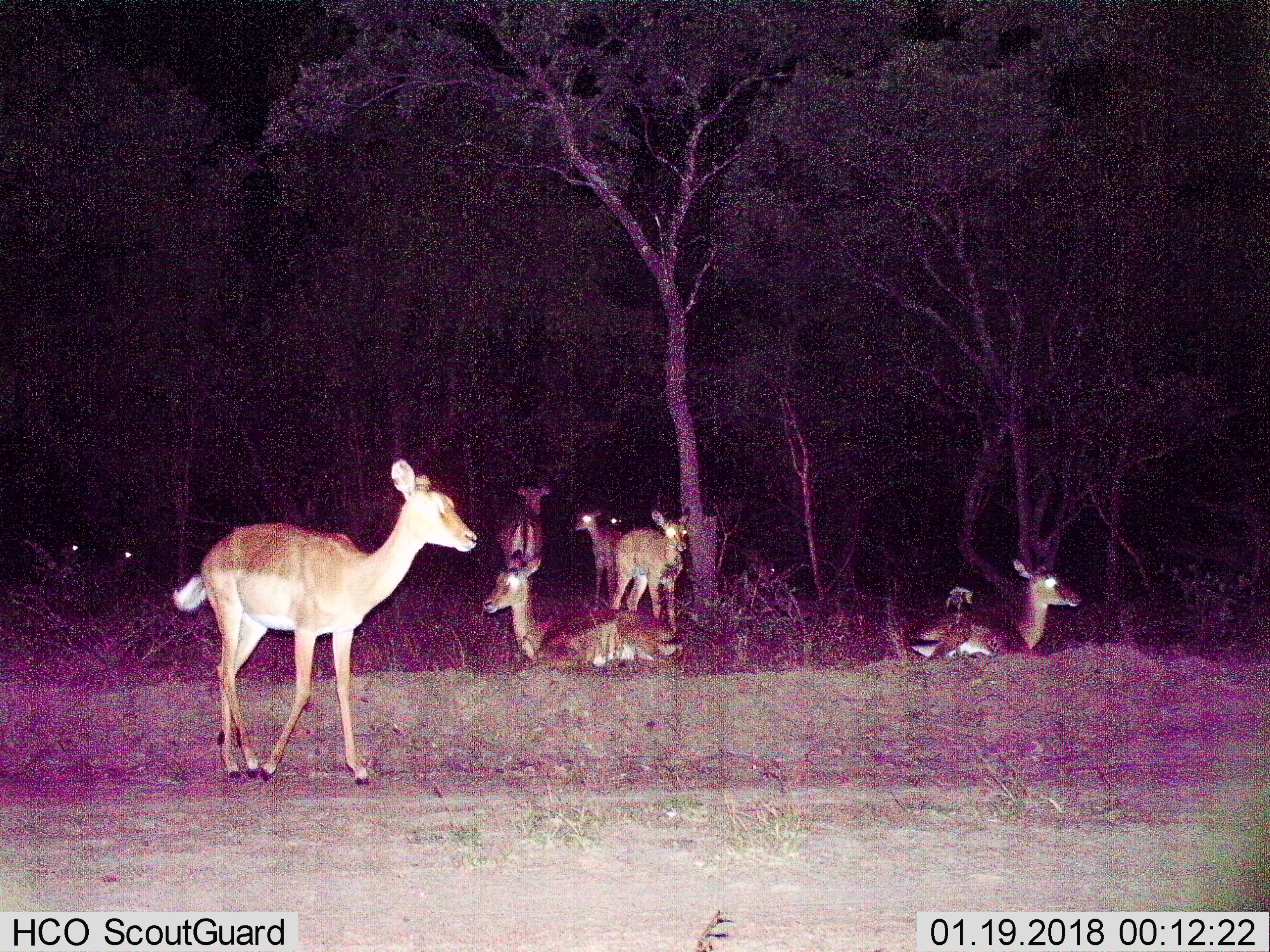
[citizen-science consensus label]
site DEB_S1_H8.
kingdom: Animalia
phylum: Chordata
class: Mammalia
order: Artiodactyla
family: Bovidae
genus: Aepyceros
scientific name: Aepyceros melampus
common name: impala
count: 10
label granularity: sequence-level